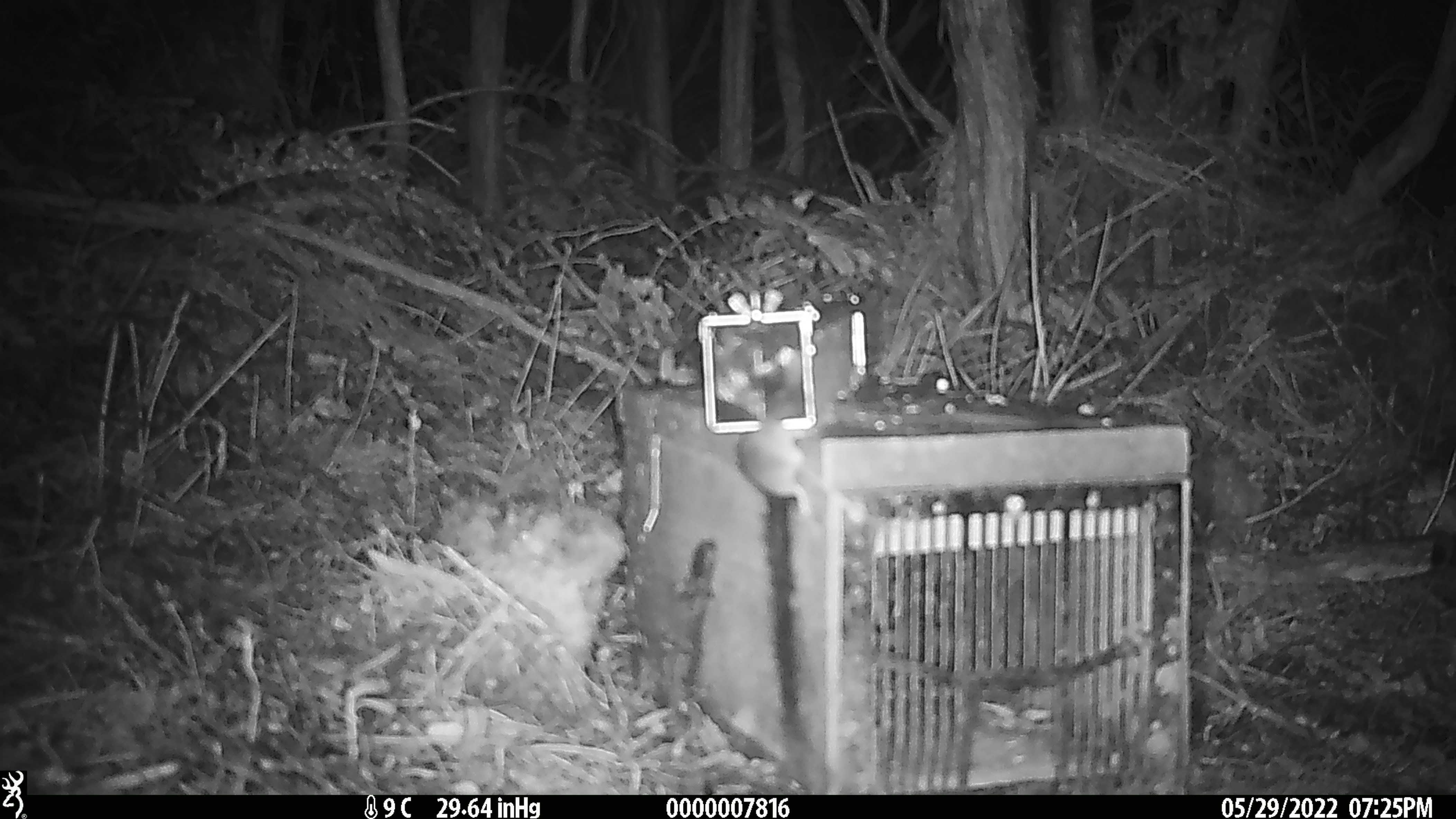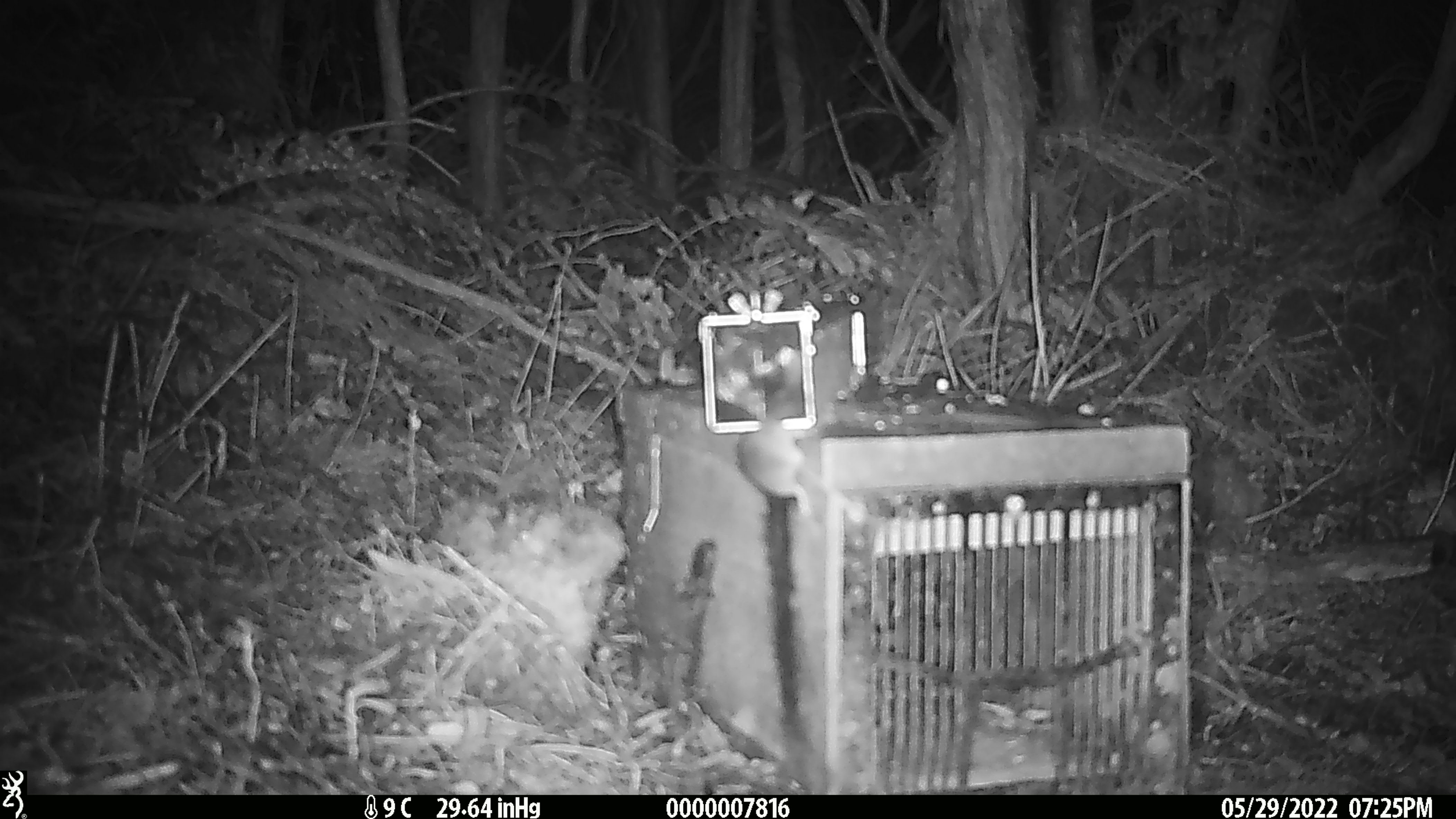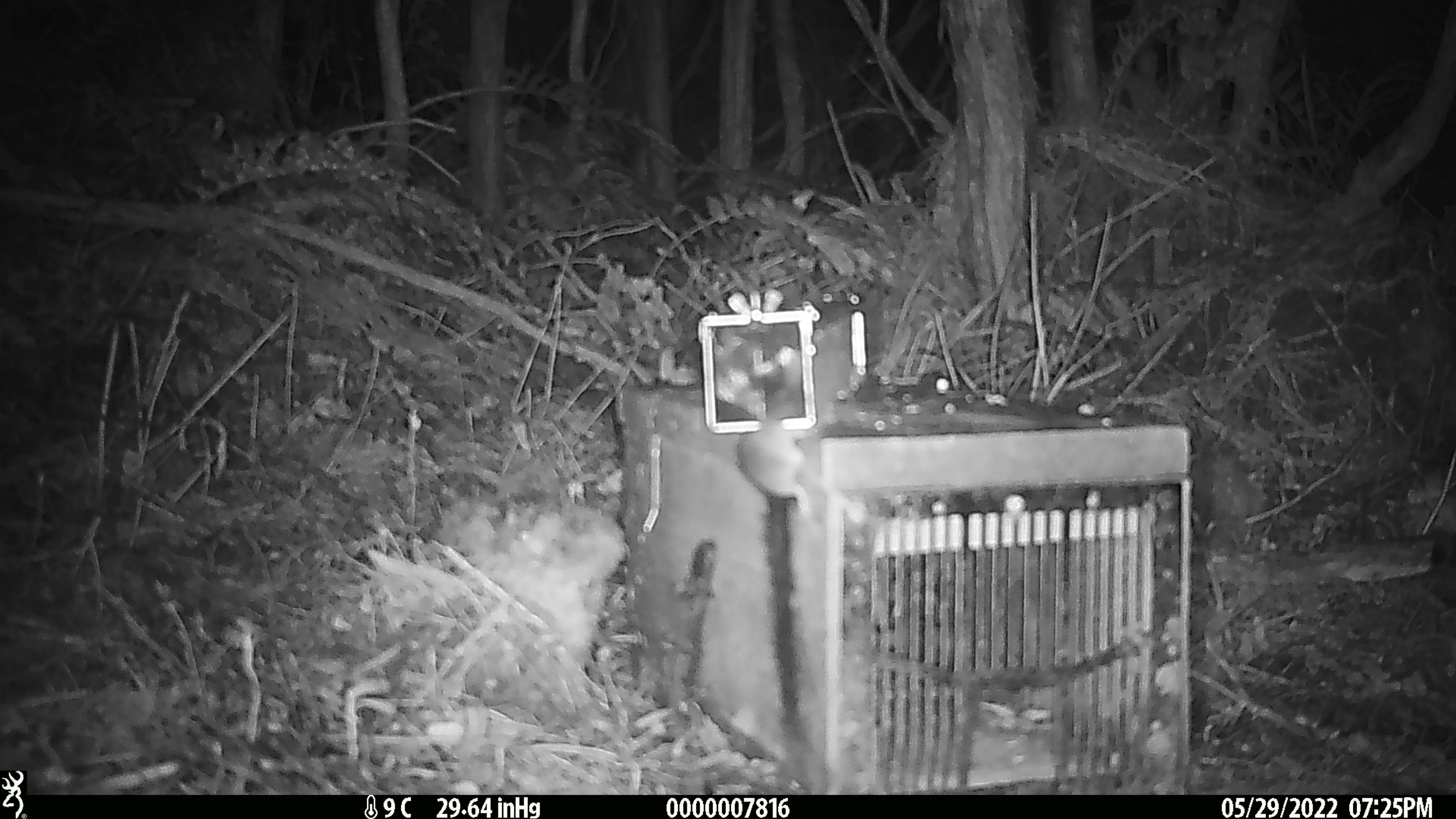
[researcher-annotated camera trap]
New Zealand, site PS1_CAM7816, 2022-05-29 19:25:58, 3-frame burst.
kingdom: Animalia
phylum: Chordata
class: Mammalia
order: Rodentia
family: Muridae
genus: Mus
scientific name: Mus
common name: mouse